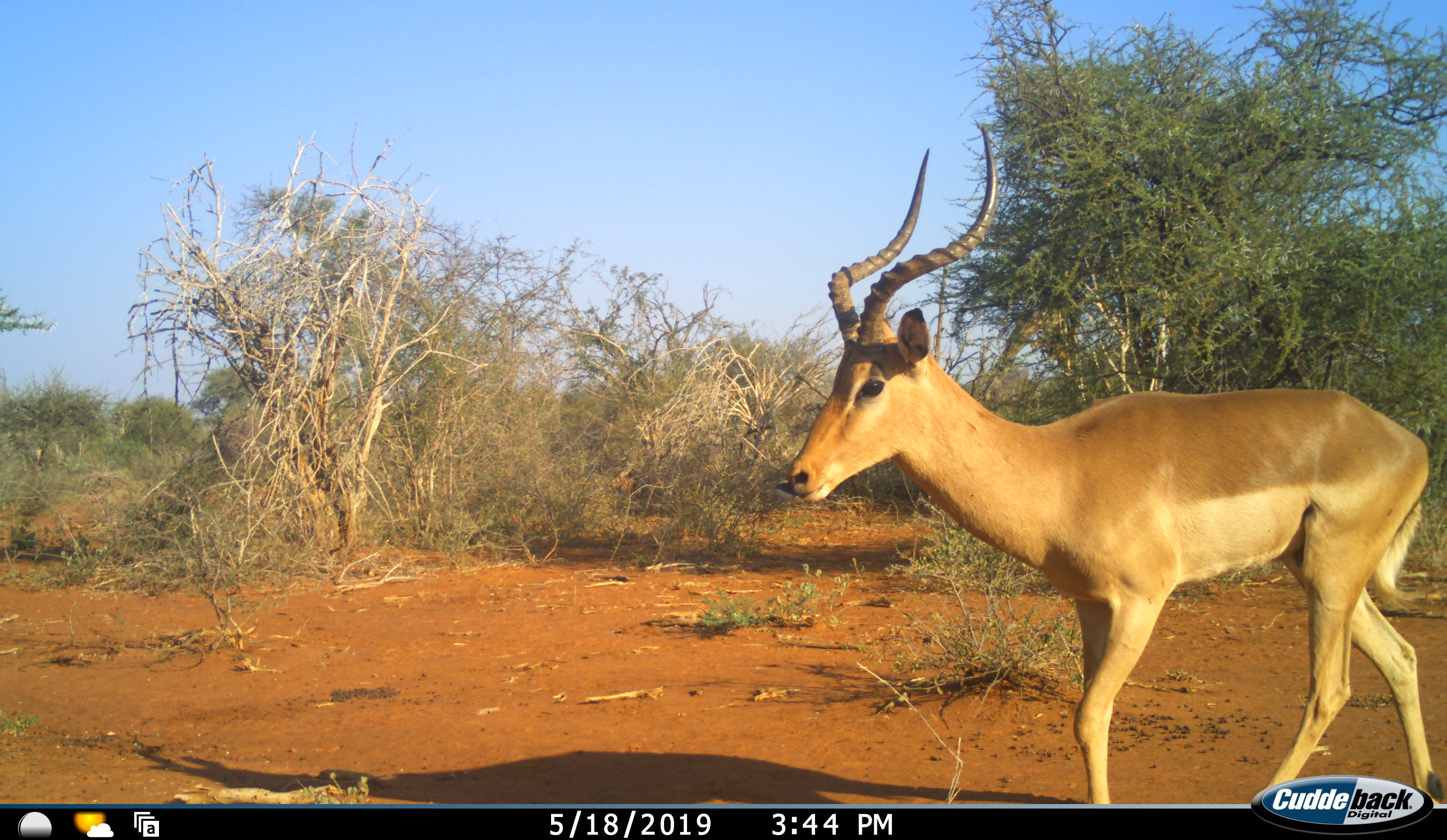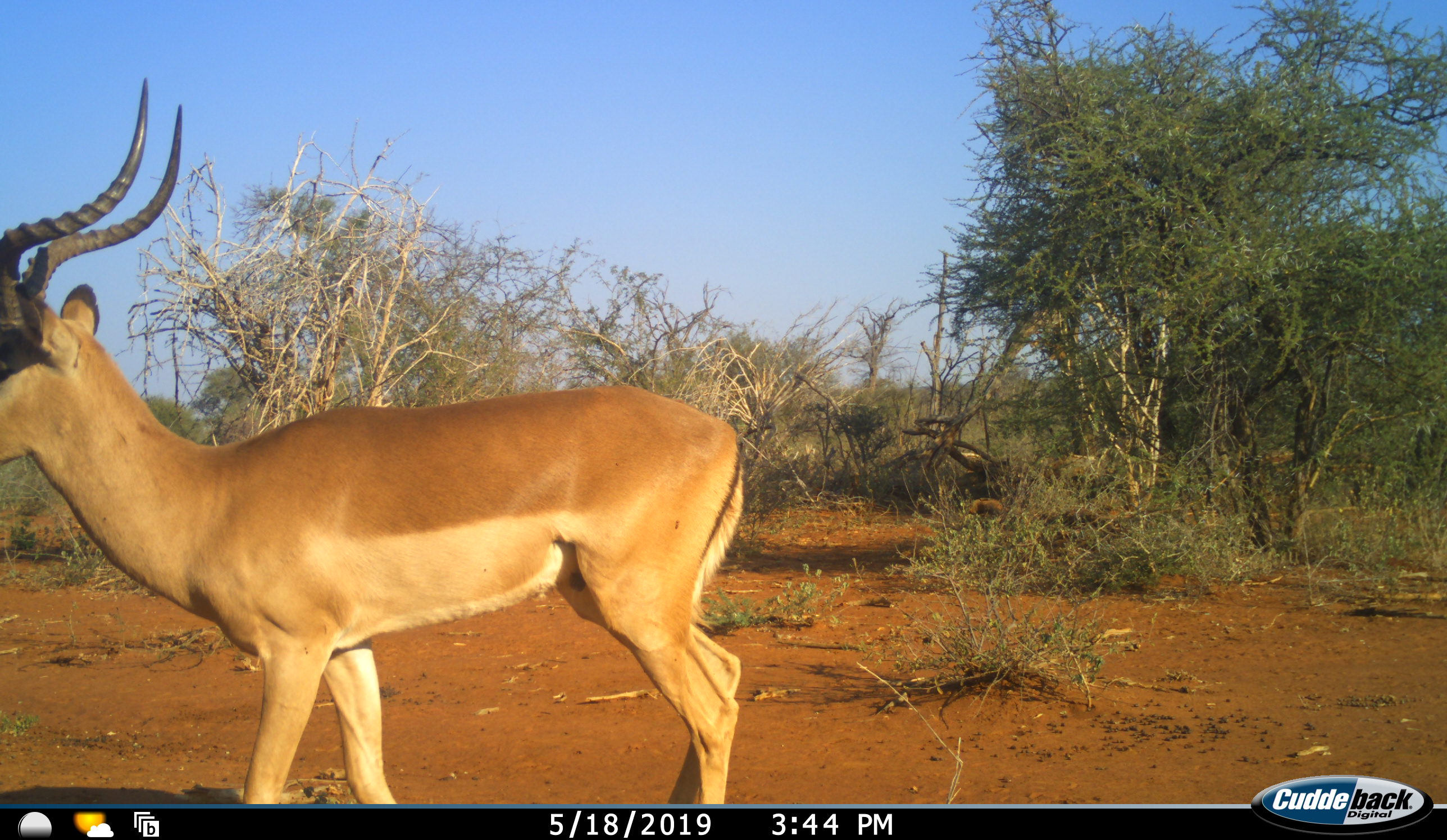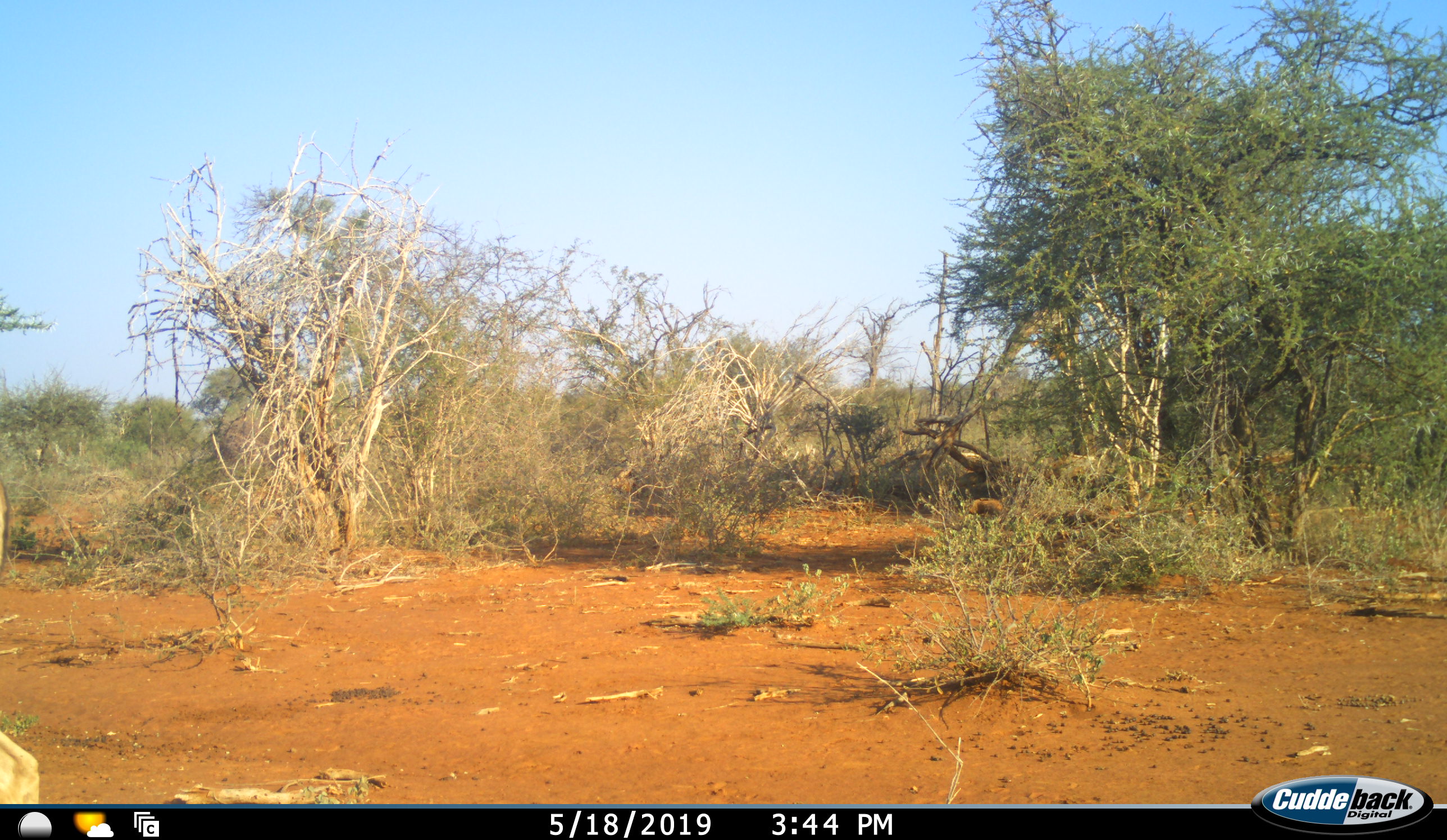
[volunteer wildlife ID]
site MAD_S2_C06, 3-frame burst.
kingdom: Animalia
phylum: Chordata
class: Mammalia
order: Artiodactyla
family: Bovidae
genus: Aepyceros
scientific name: Aepyceros melampus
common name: impala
Impala (Aepyceros melampus), count 1. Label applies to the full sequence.